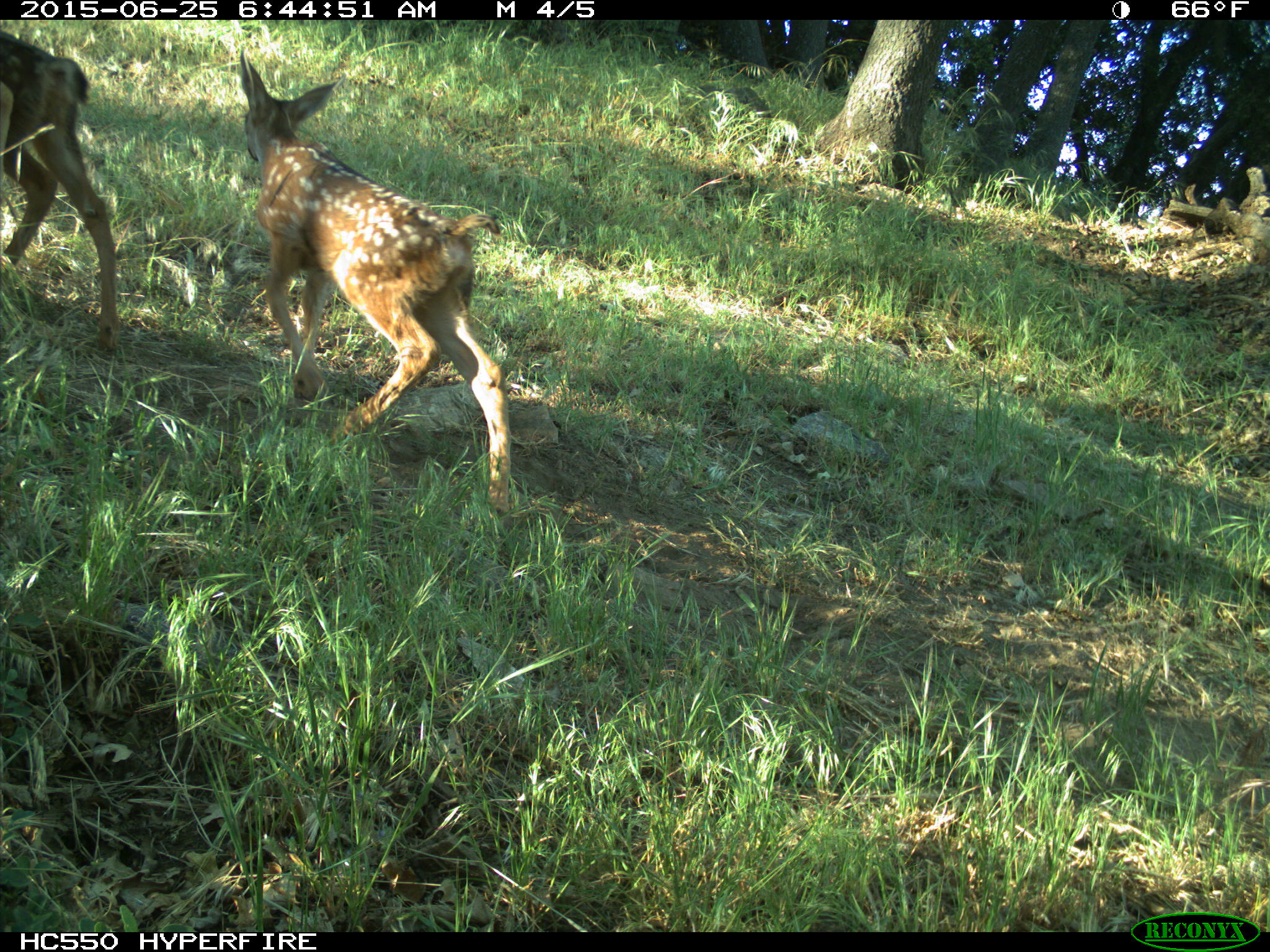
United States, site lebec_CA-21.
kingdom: Animalia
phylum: Chordata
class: Mammalia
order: Artiodactyla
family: Cervidae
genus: Odocoileus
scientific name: Odocoileus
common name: deer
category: unidentified deer